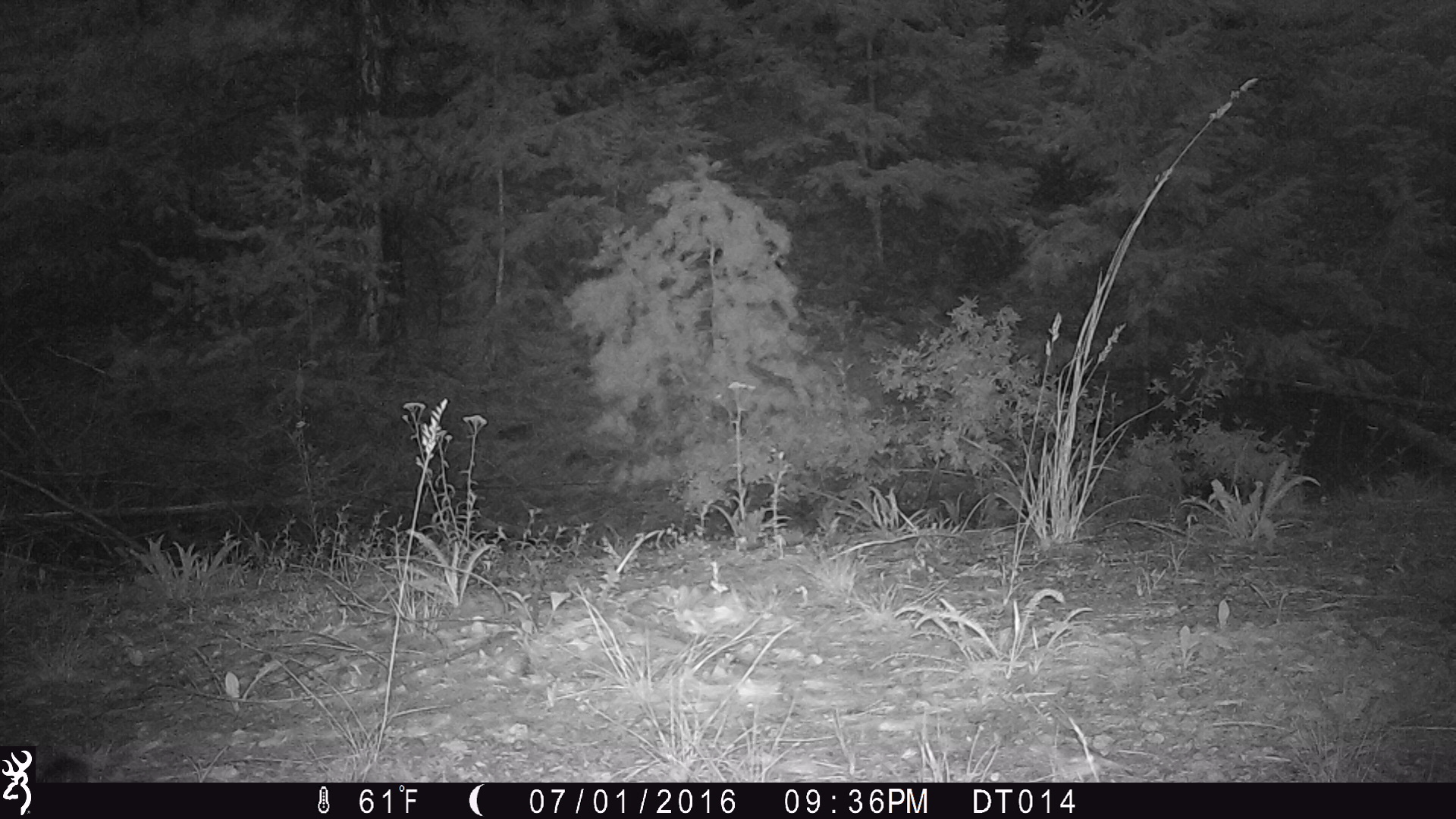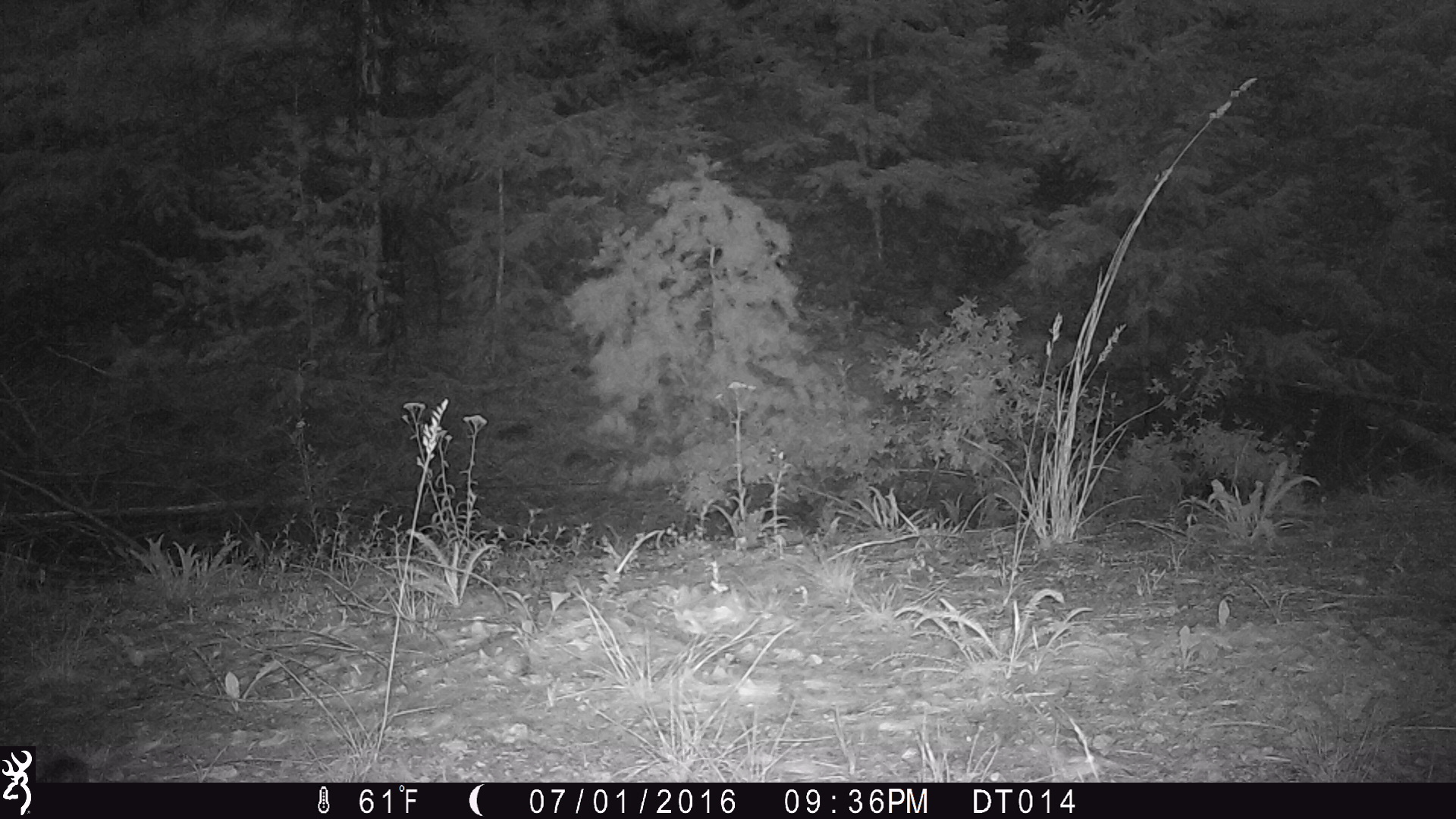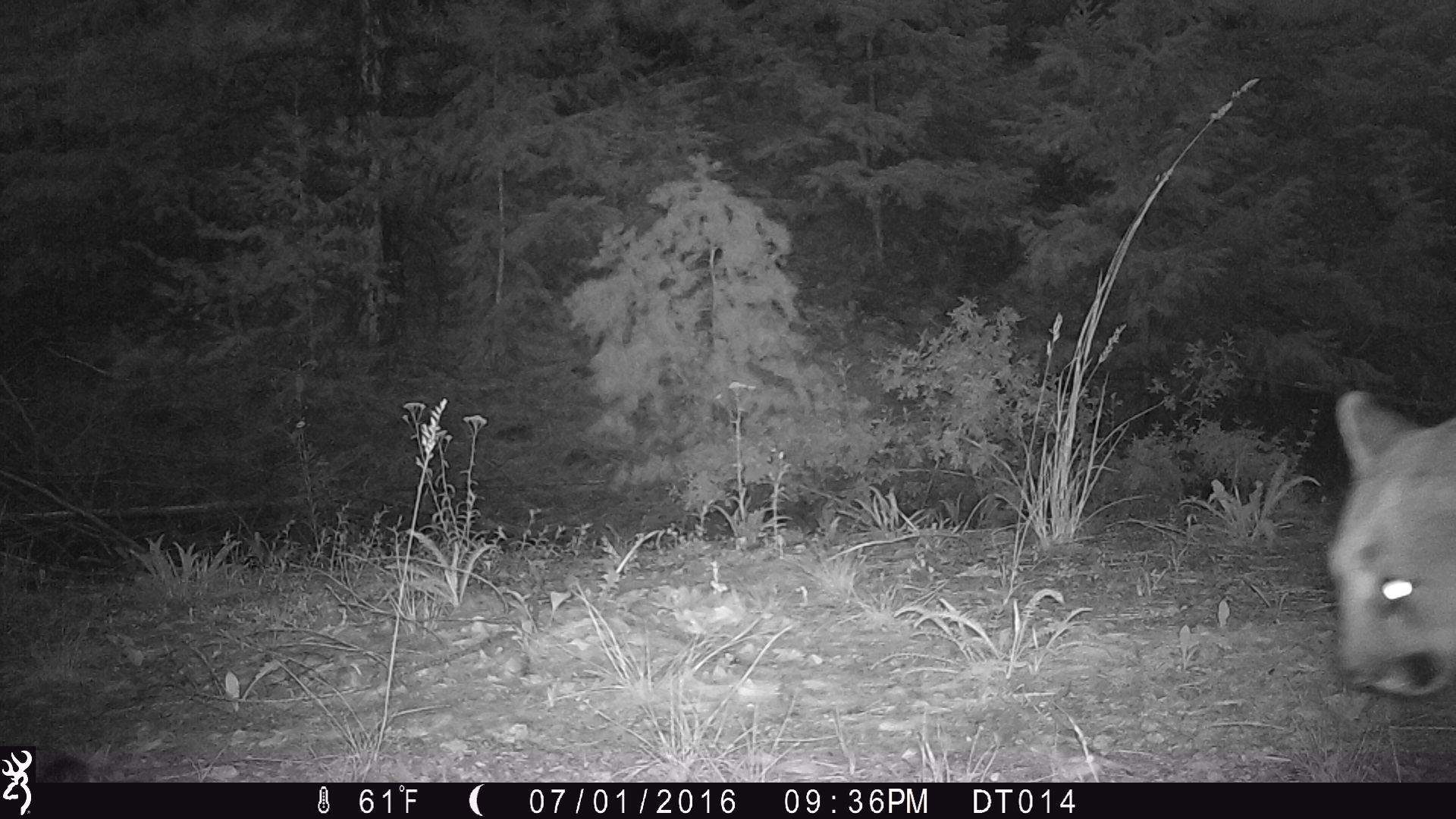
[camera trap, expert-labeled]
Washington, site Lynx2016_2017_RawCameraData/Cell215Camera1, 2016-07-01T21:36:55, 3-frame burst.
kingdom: Animalia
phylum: Chordata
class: Mammalia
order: Carnivora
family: Felidae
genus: Puma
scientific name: Puma concolor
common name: mountain lion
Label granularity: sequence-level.